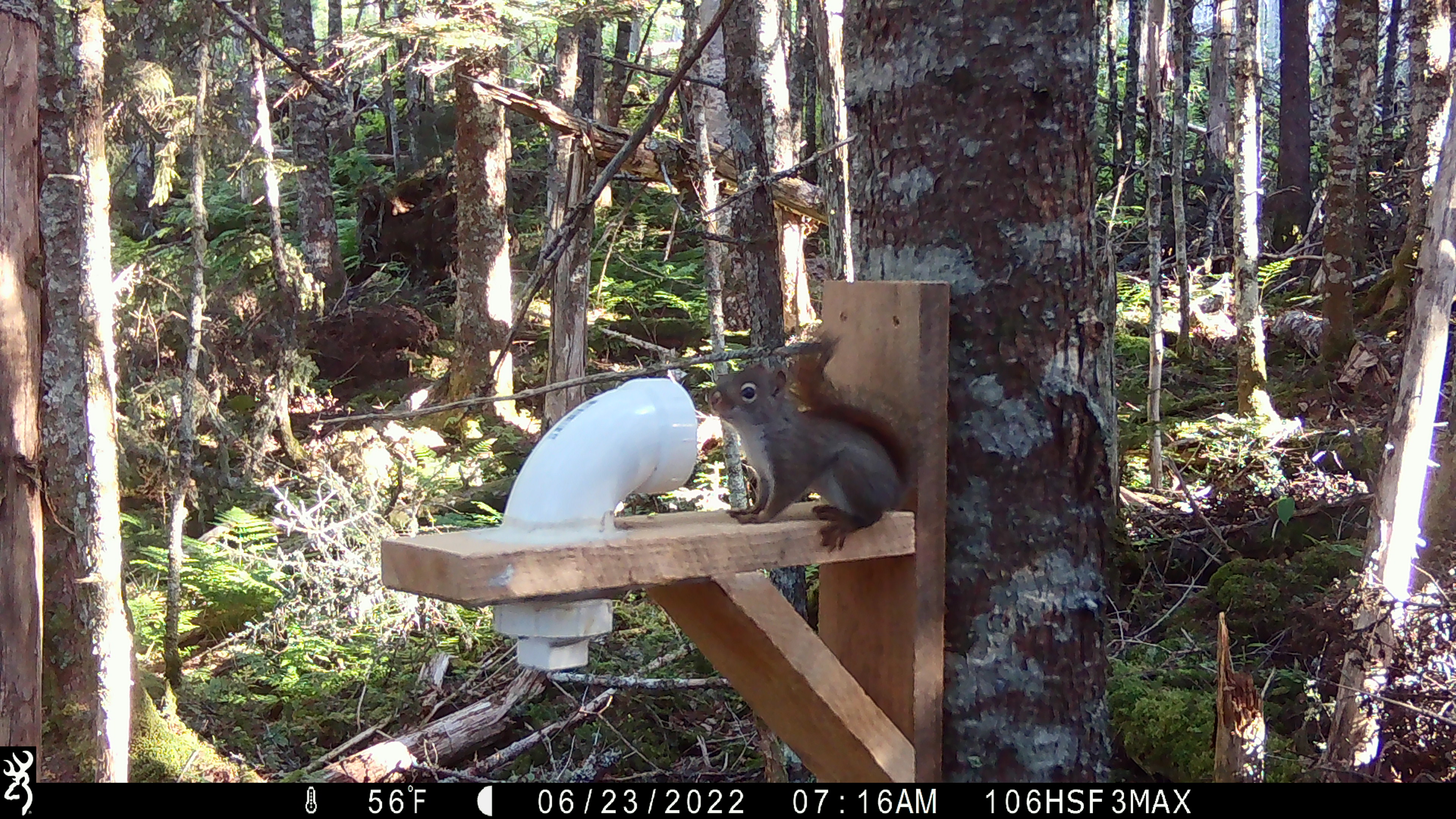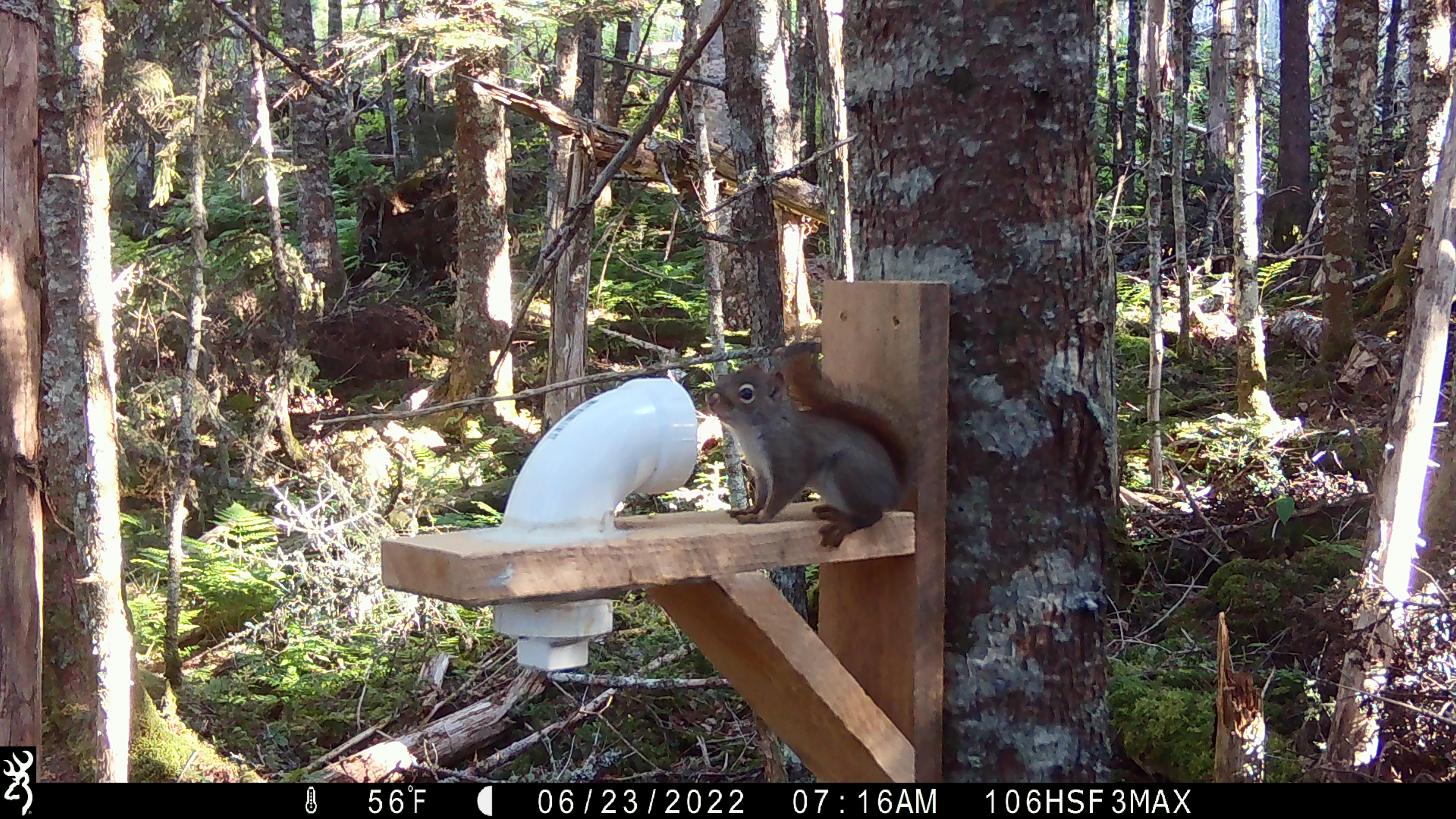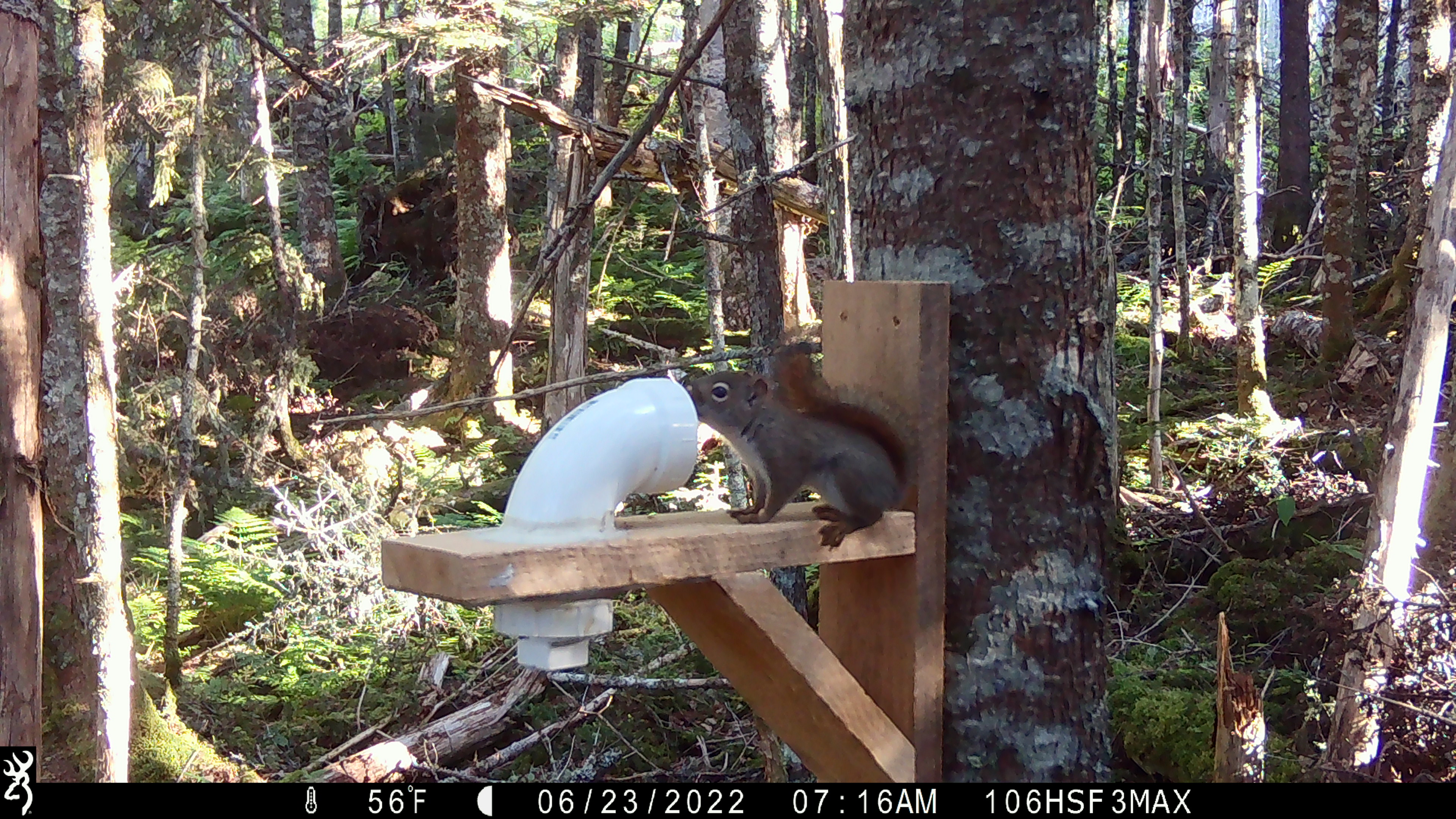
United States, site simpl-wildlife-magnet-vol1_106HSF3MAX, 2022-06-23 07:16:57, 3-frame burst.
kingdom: Animalia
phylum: Chordata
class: Mammalia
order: Rodentia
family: Sciuridae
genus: Tamiasciurus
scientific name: Tamiasciurus hudsonicus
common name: red squirrel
Red squirrel (Tamiasciurus hudsonicus).